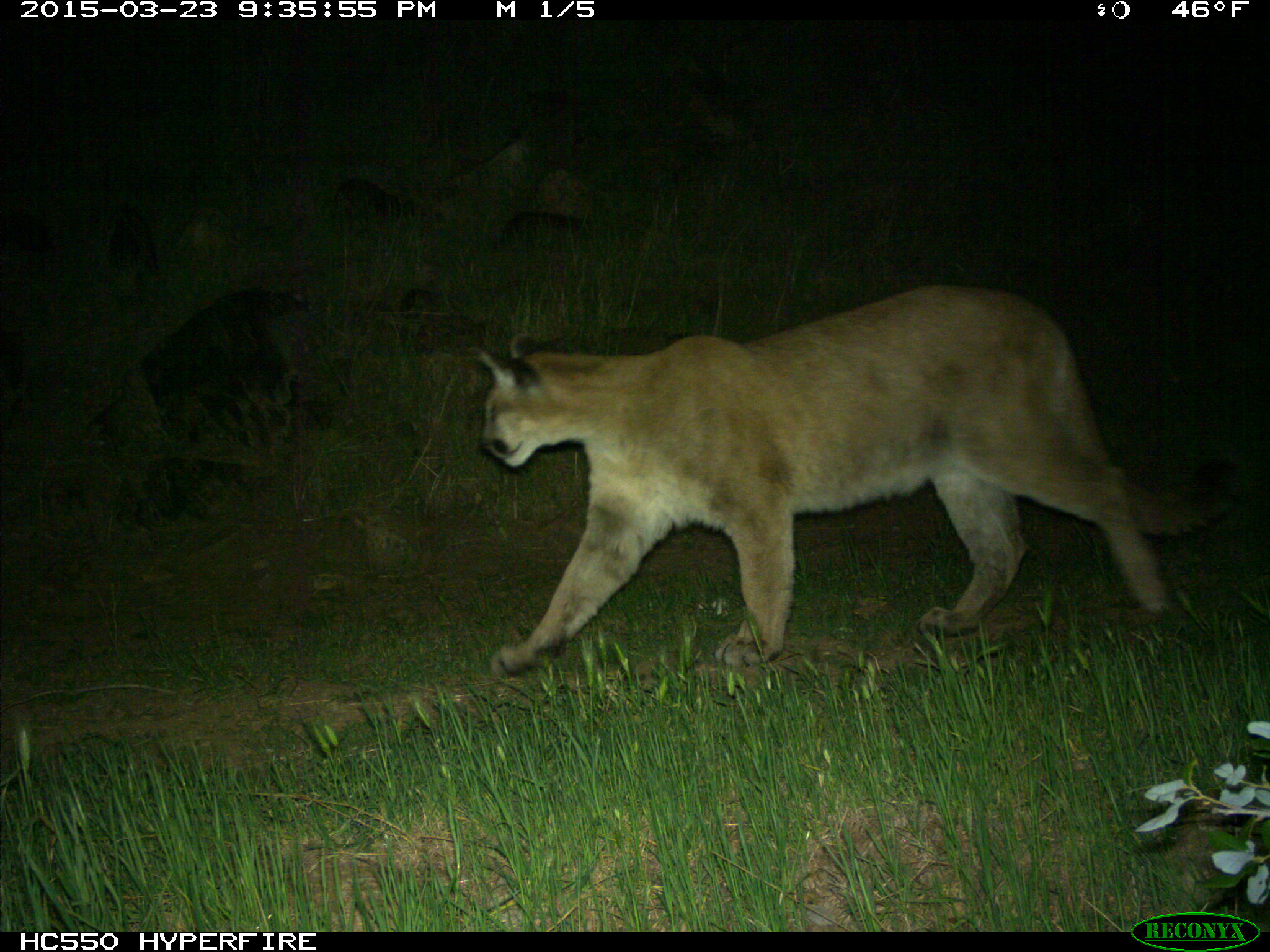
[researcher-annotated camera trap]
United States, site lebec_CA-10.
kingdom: Animalia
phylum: Chordata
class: Mammalia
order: Carnivora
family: Felidae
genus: Puma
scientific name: Puma concolor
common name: mountain lion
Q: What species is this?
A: Puma concolor (mountain lion).